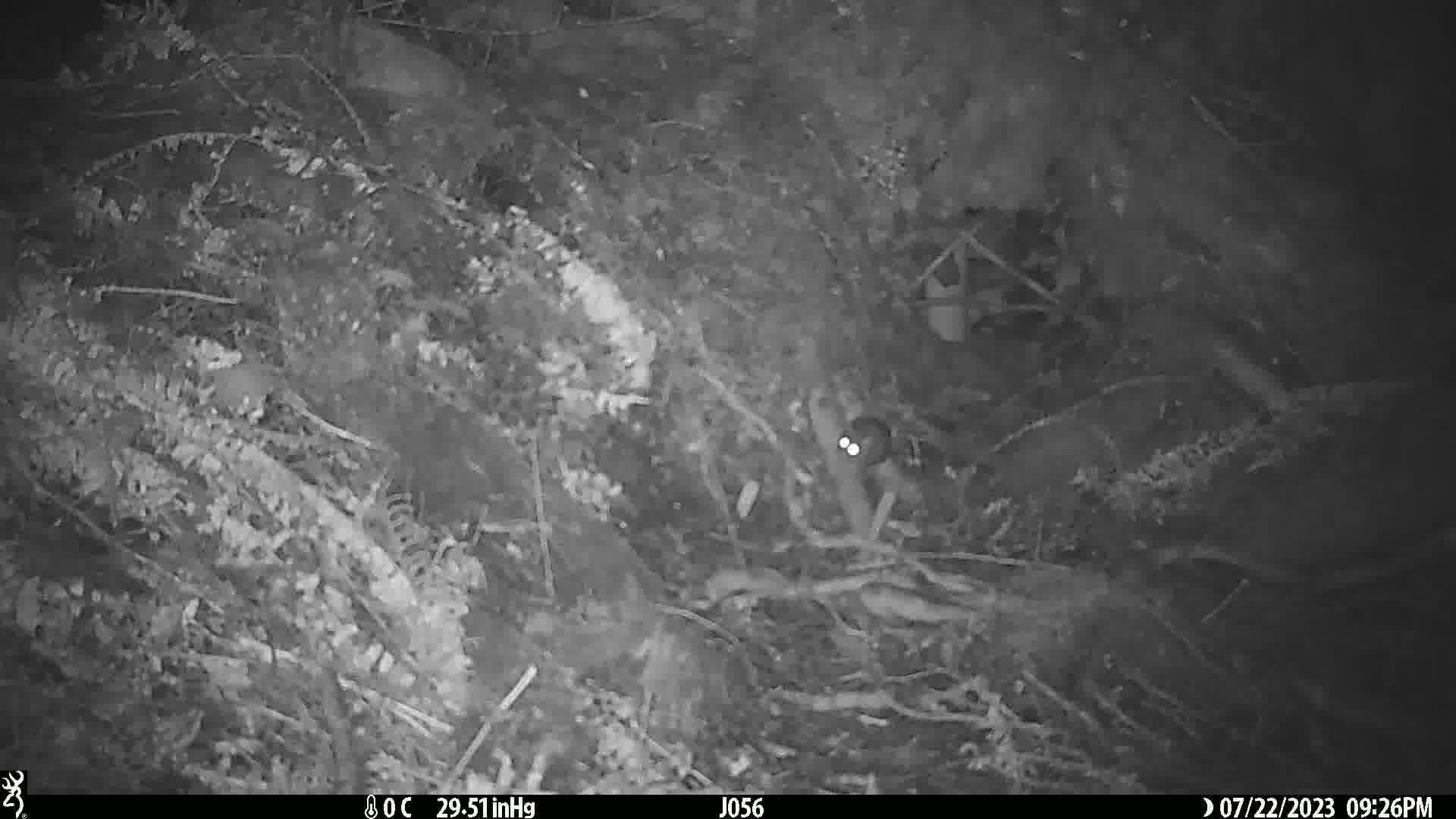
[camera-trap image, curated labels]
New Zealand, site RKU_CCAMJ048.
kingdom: Animalia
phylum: Chordata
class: Mammalia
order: Rodentia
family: Muridae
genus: Rattus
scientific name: Rattus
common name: rat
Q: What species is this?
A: Rat (Rattus).